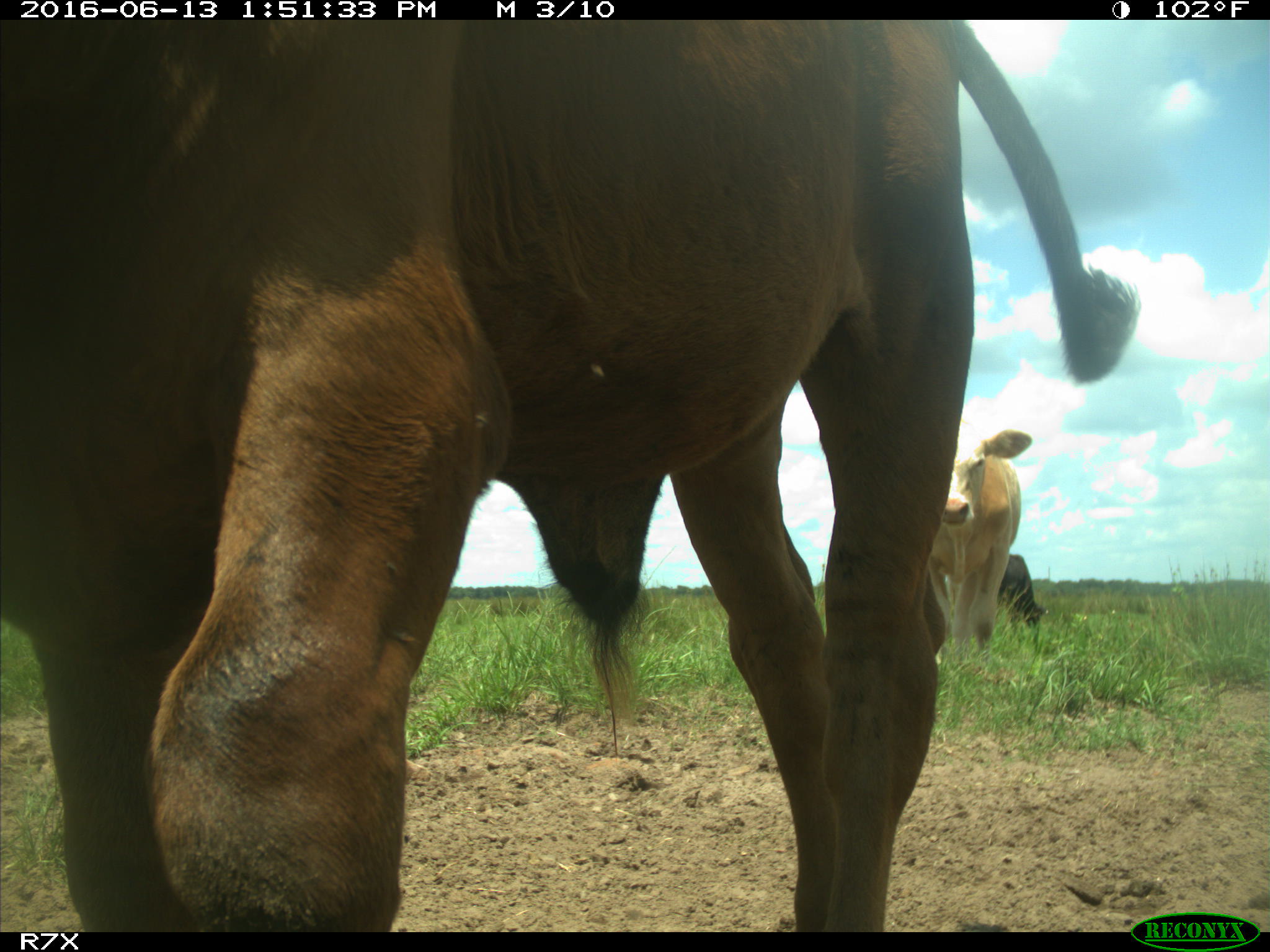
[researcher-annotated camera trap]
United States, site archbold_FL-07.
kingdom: Animalia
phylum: Chordata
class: Mammalia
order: Artiodactyla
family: Bovidae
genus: Bos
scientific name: Bos taurus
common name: domestic cow